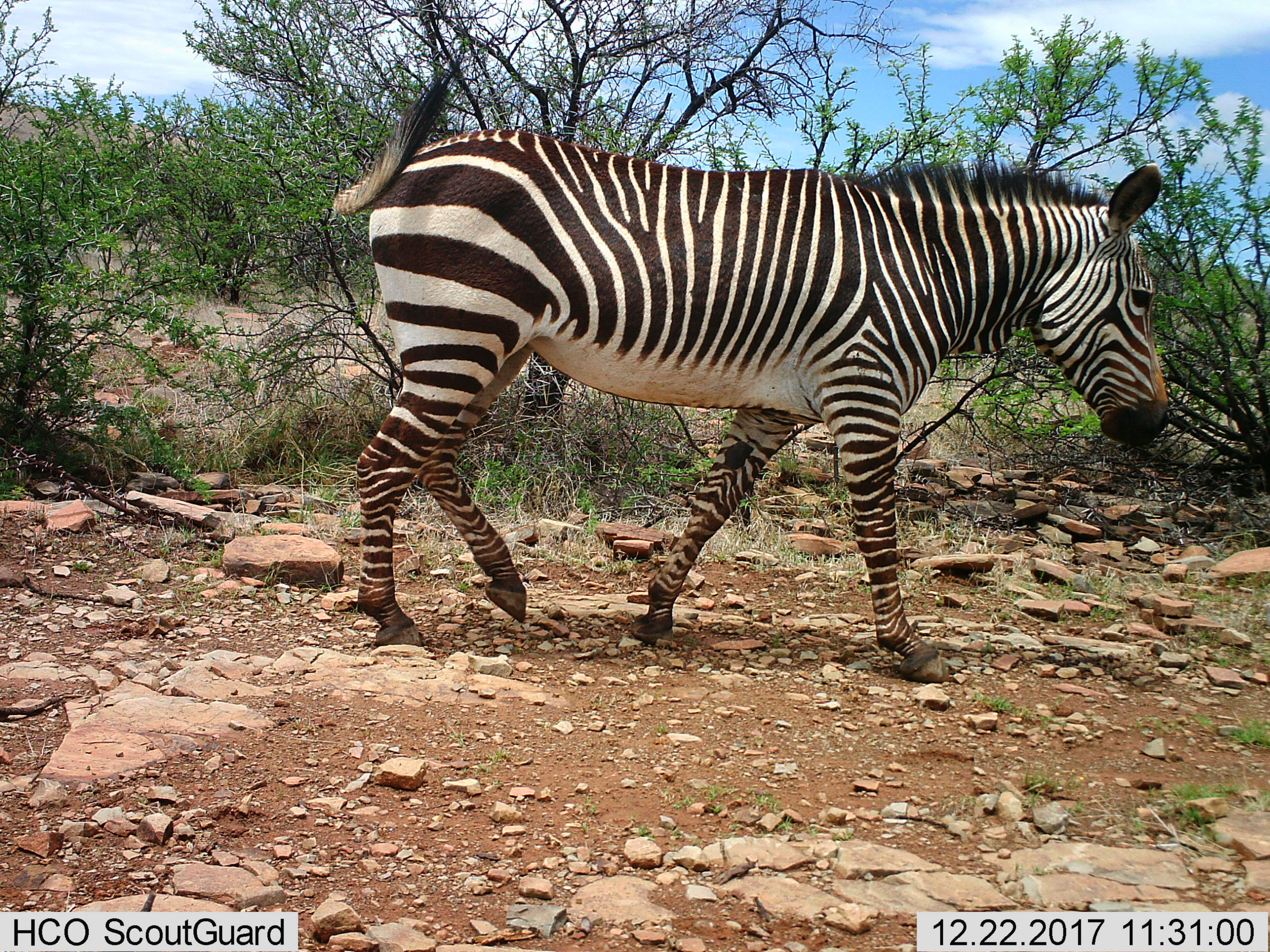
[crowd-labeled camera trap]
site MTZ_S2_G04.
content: unidentified animal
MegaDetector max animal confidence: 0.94